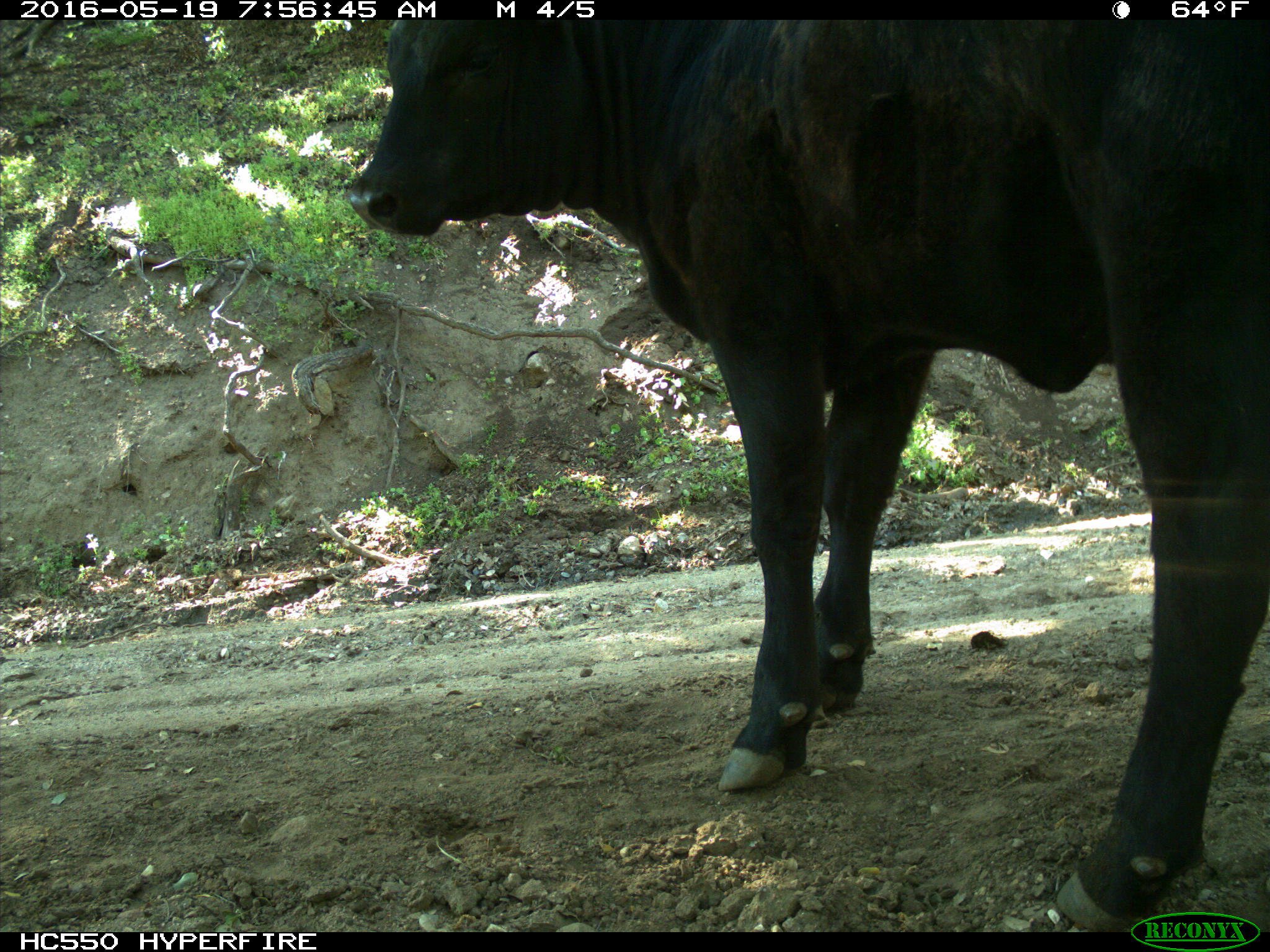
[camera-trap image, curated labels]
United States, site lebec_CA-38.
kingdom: Animalia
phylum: Chordata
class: Mammalia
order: Artiodactyla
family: Bovidae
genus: Bos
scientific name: Bos taurus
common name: domestic cow